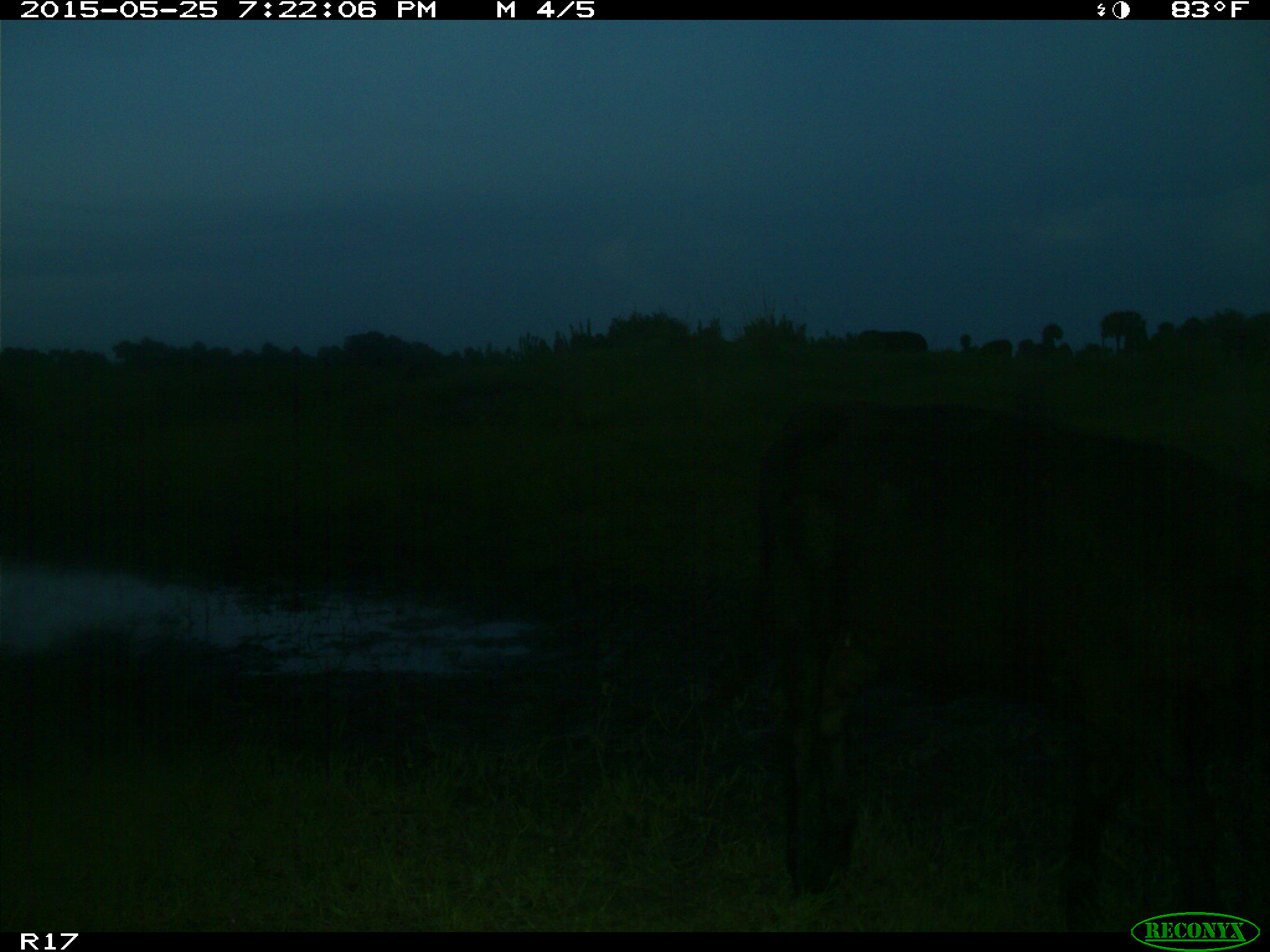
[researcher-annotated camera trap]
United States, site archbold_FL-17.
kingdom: Animalia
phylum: Chordata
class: Mammalia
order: Artiodactyla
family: Bovidae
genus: Bos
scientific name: Bos taurus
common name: domestic cow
Bos taurus (domestic cow).